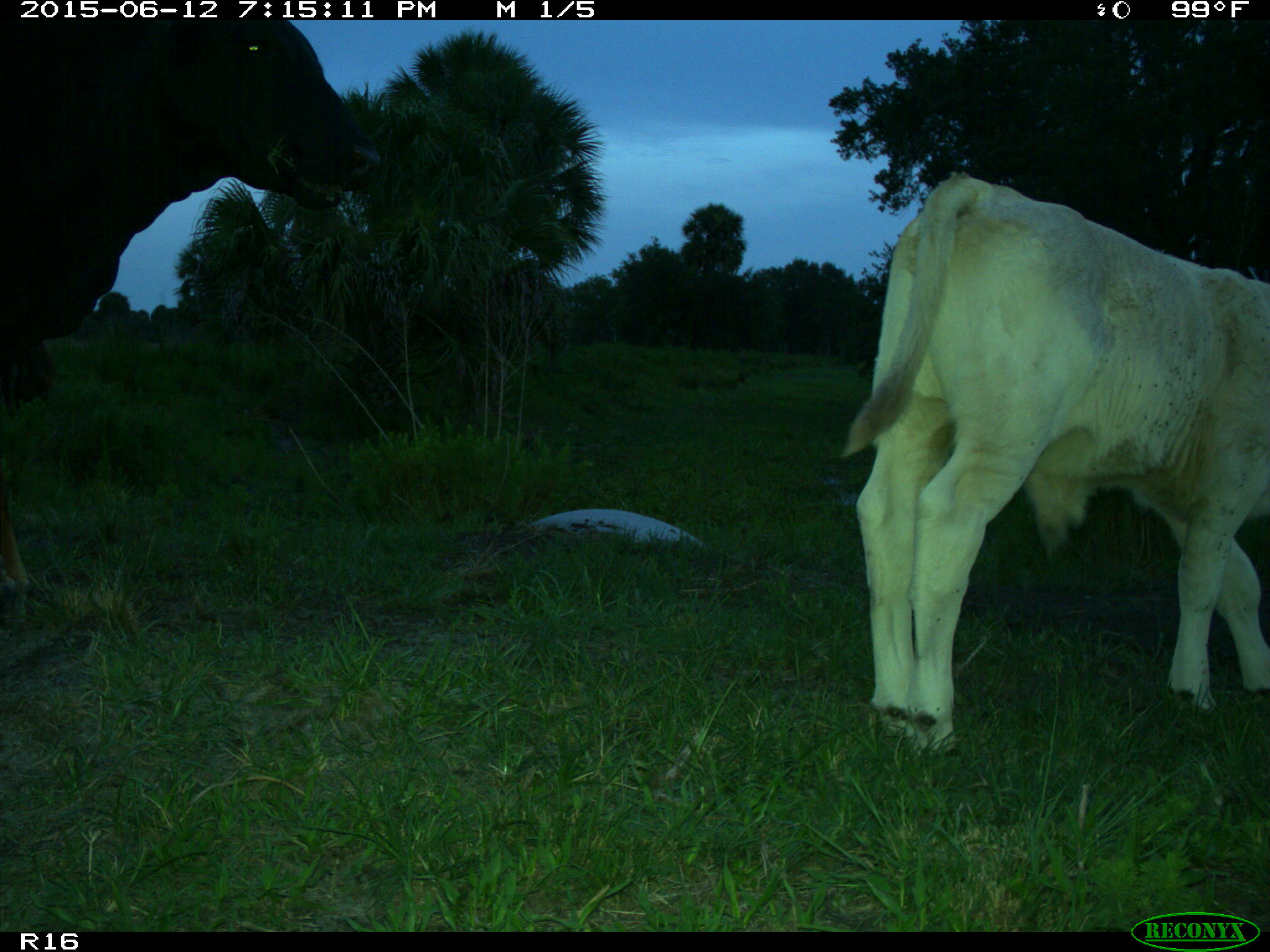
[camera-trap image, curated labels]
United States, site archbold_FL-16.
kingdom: Animalia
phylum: Chordata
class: Mammalia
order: Artiodactyla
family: Bovidae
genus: Bos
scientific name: Bos taurus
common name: domestic cow